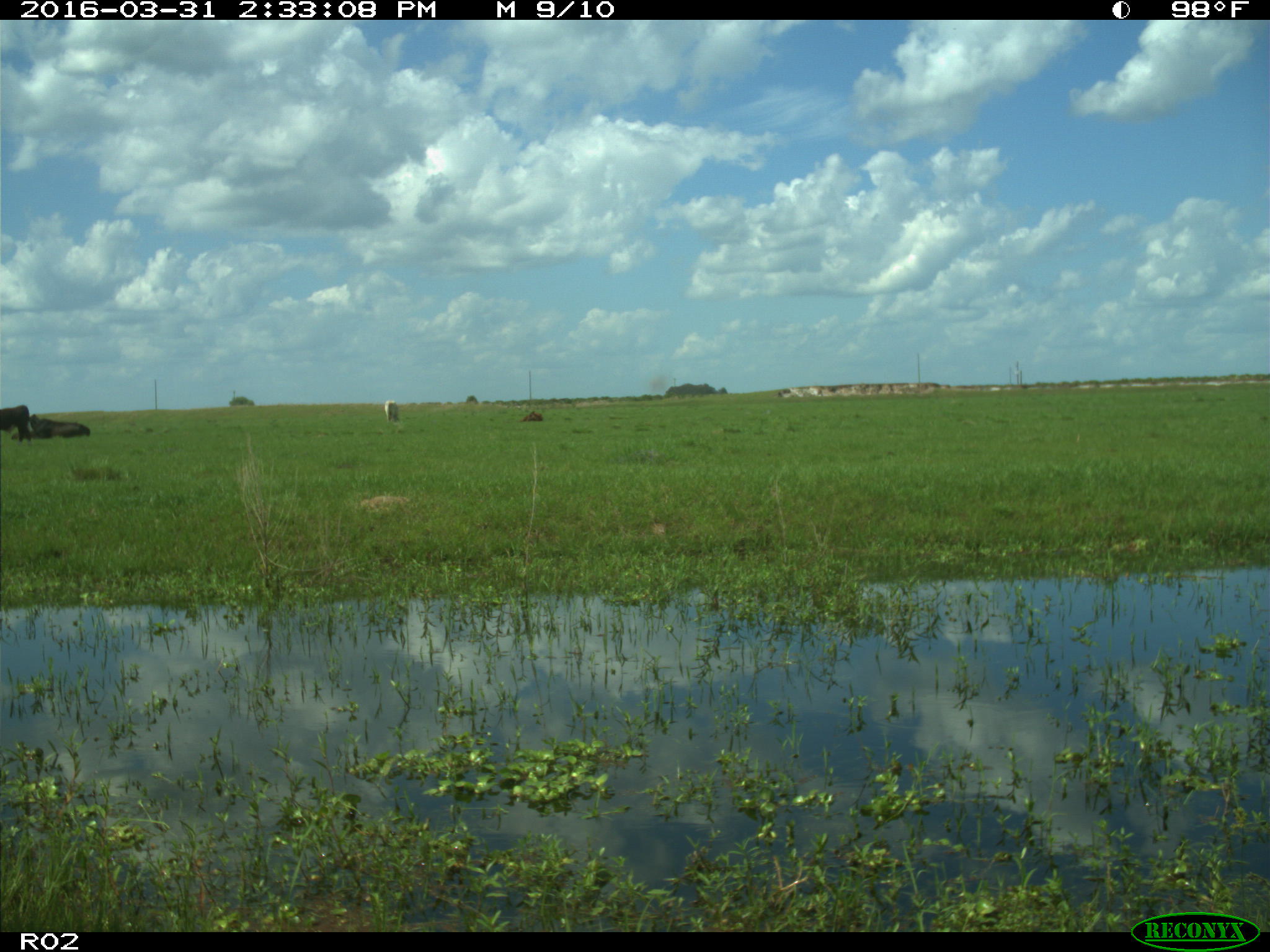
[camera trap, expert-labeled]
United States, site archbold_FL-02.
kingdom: Animalia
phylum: Chordata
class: Mammalia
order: Artiodactyla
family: Bovidae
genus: Bos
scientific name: Bos taurus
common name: domestic cow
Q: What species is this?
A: Bos taurus (domestic cow).